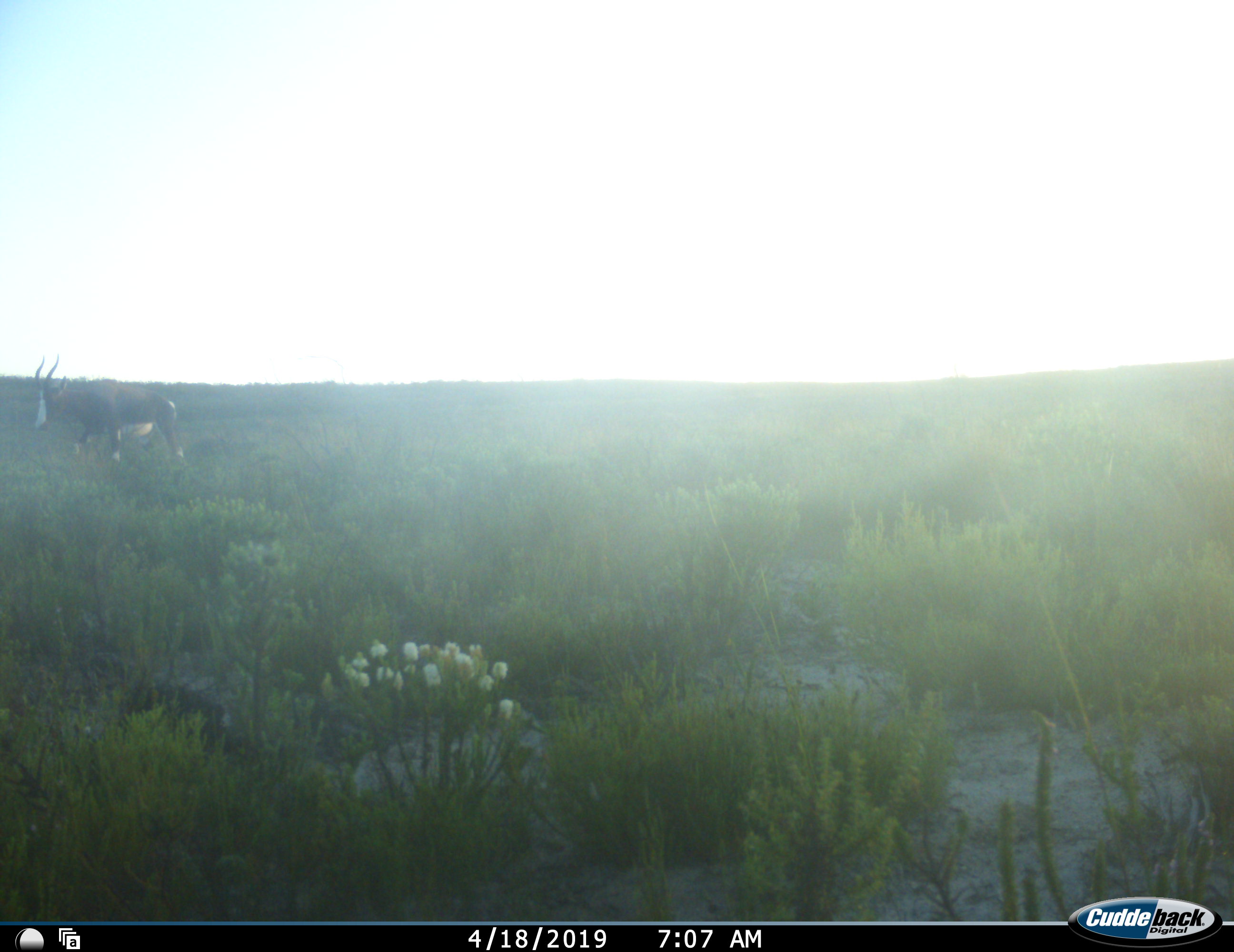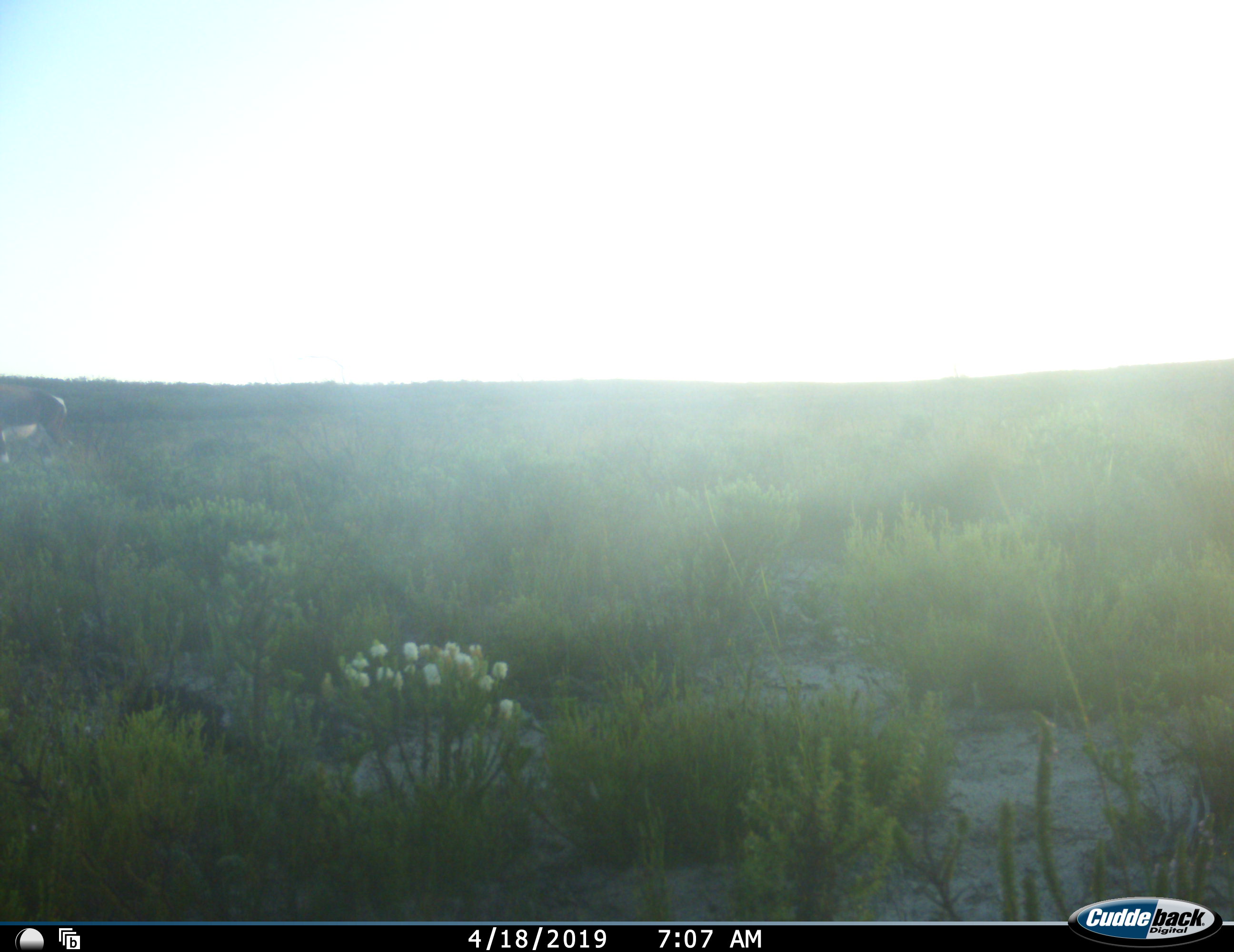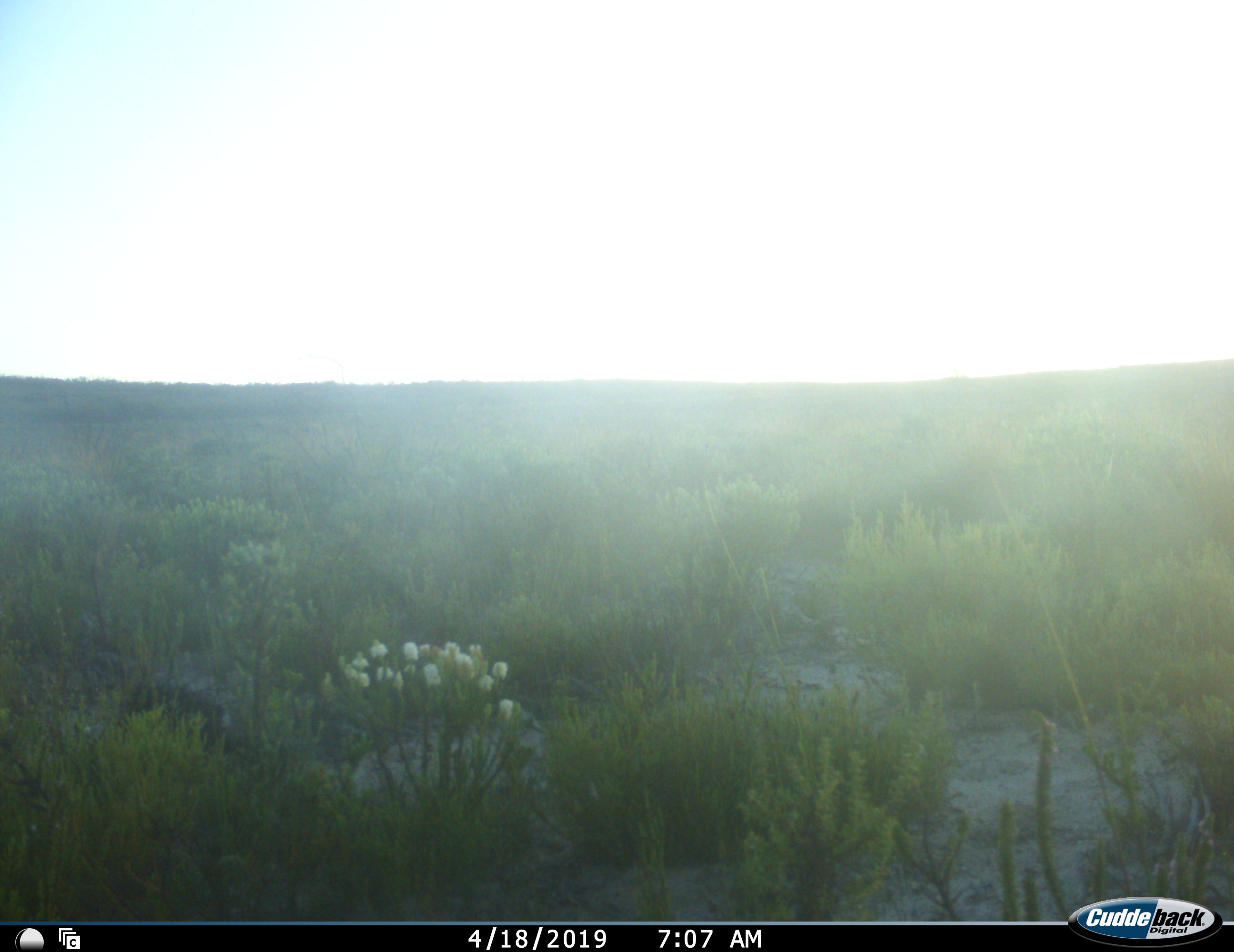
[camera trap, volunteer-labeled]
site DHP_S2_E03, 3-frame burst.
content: unidentified animal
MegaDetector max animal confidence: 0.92